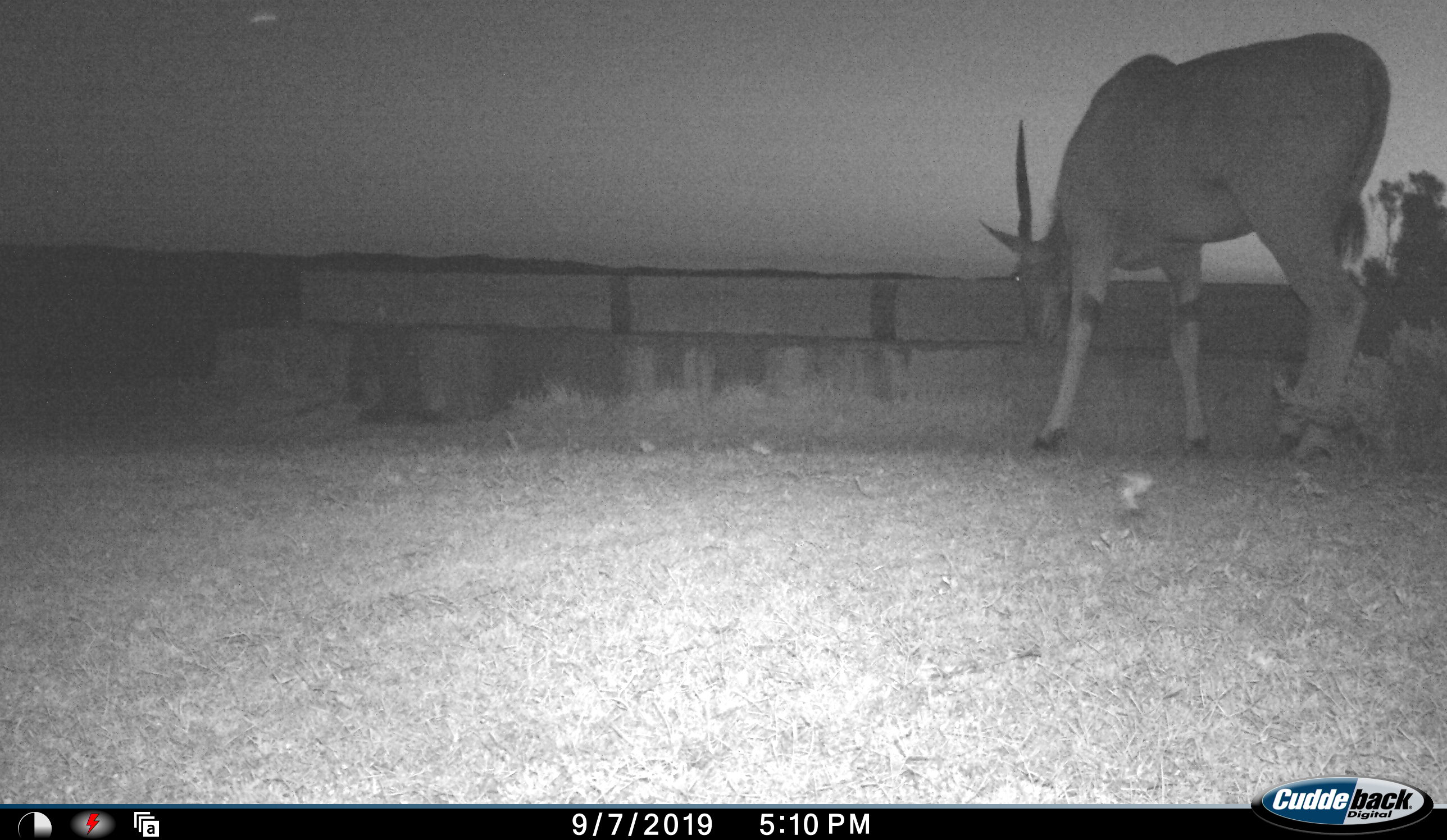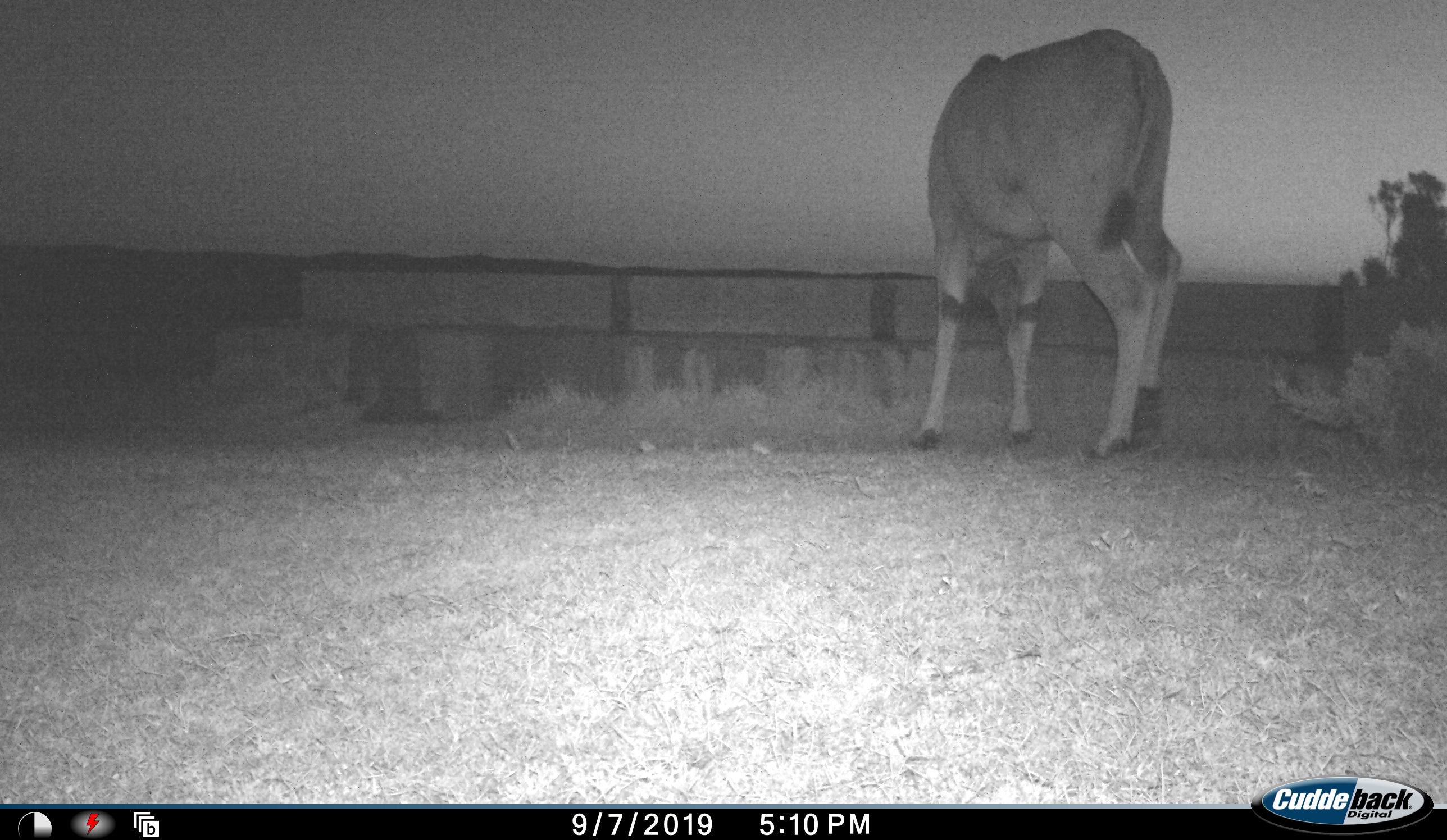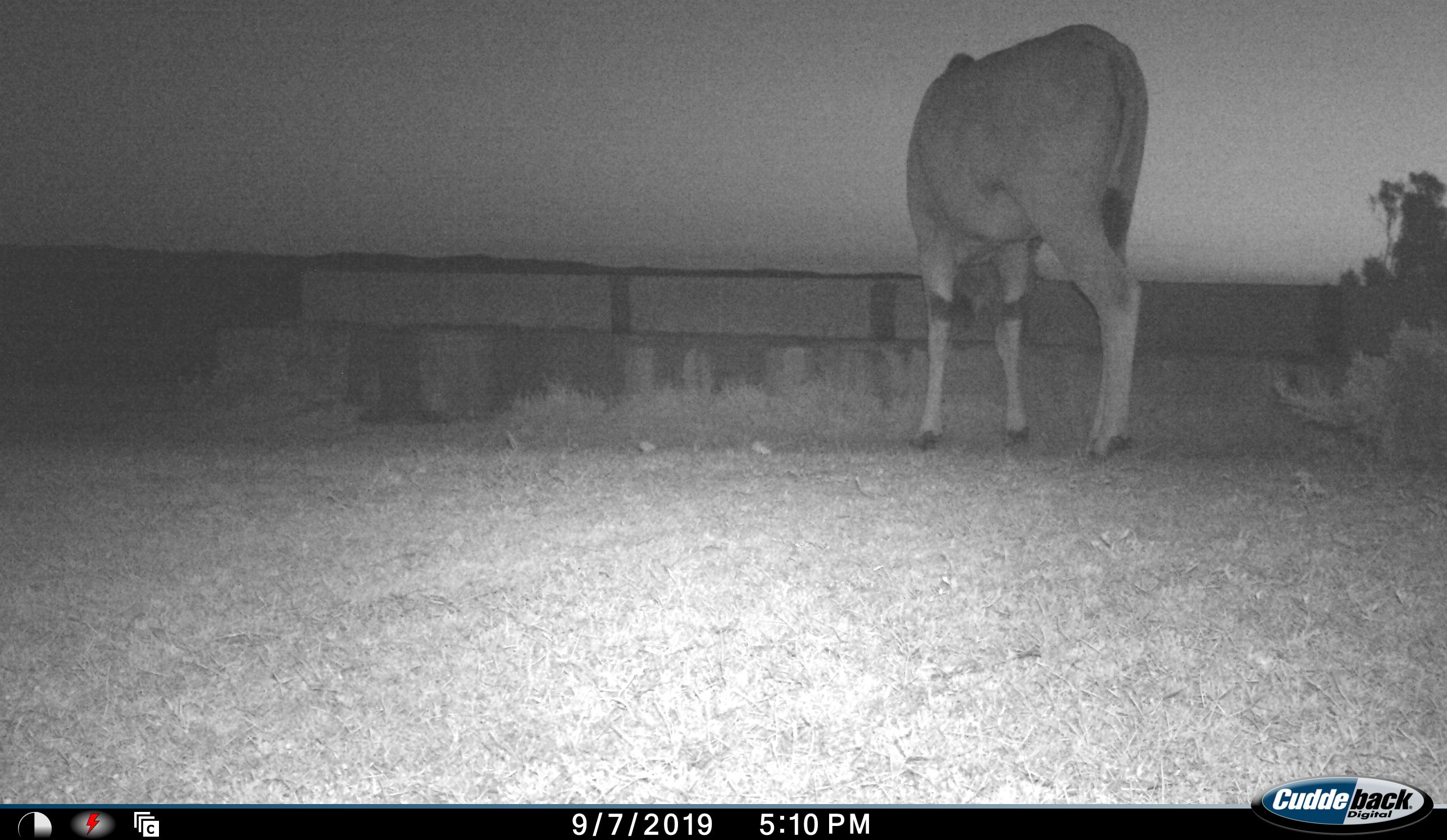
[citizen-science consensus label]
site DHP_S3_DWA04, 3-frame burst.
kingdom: Animalia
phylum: Chordata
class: Mammalia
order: Artiodactyla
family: Bovidae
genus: Tragelaphus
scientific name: Tragelaphus oryx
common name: eland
Eland (Tragelaphus oryx), count 1. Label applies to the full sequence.